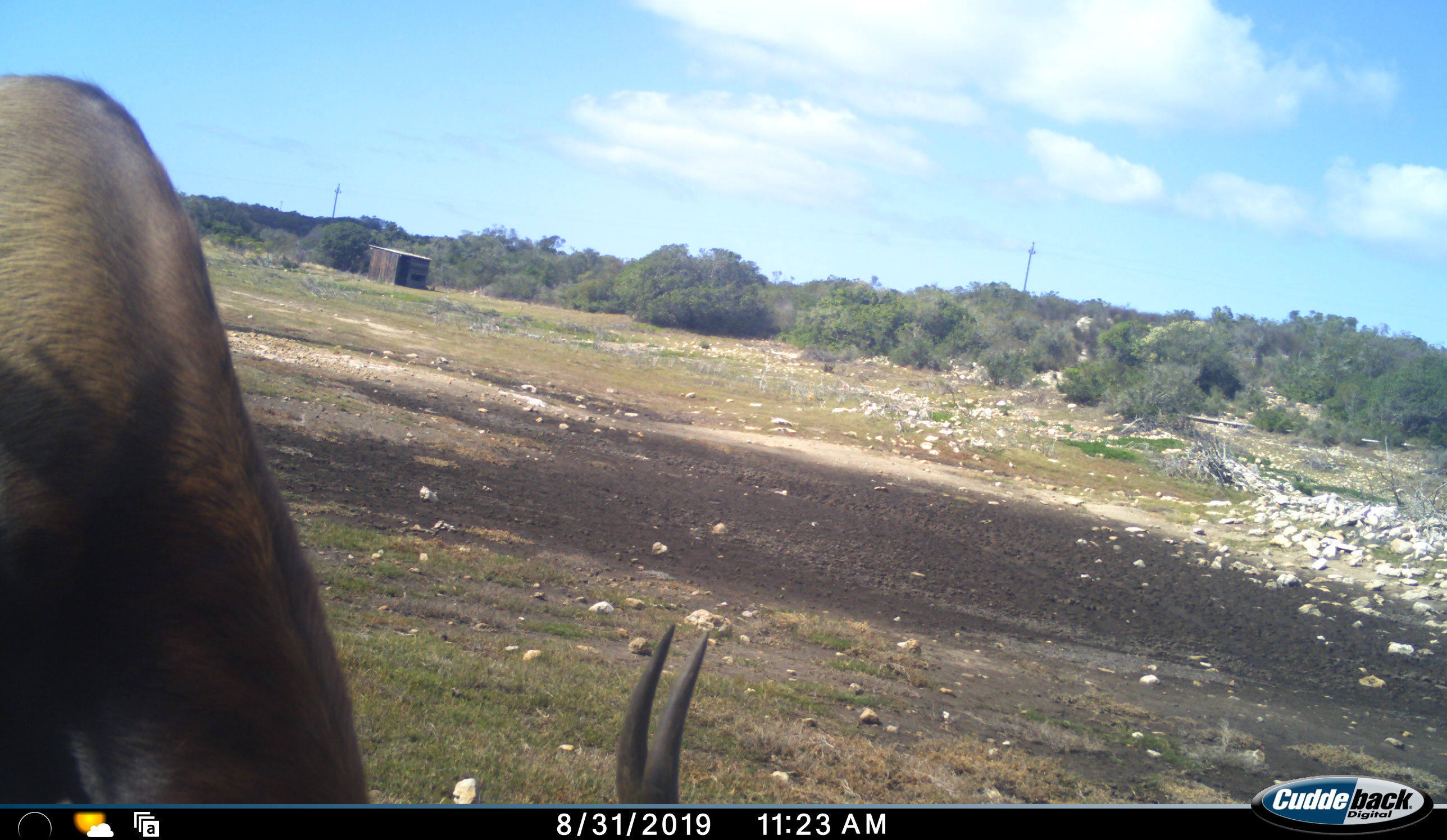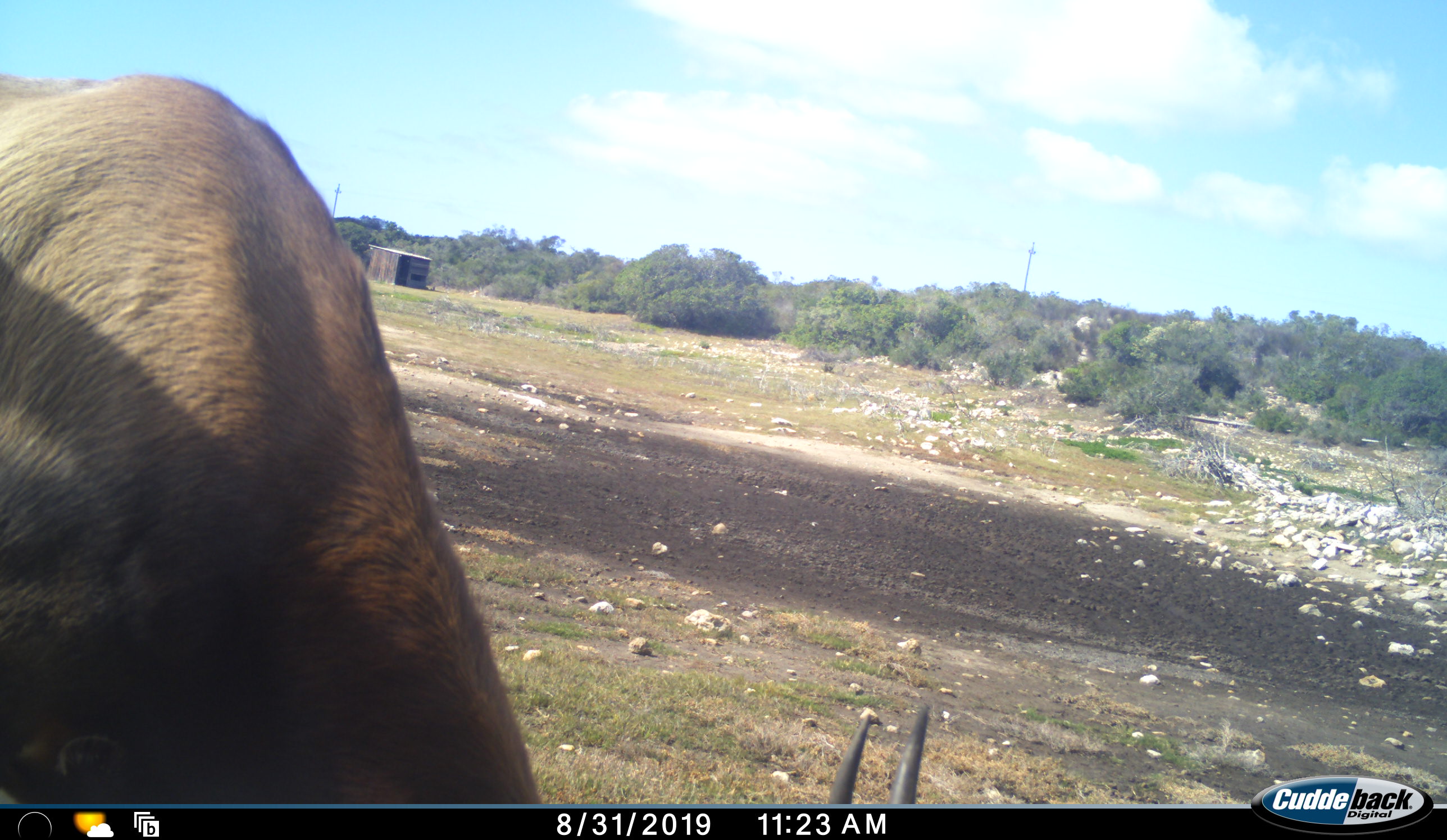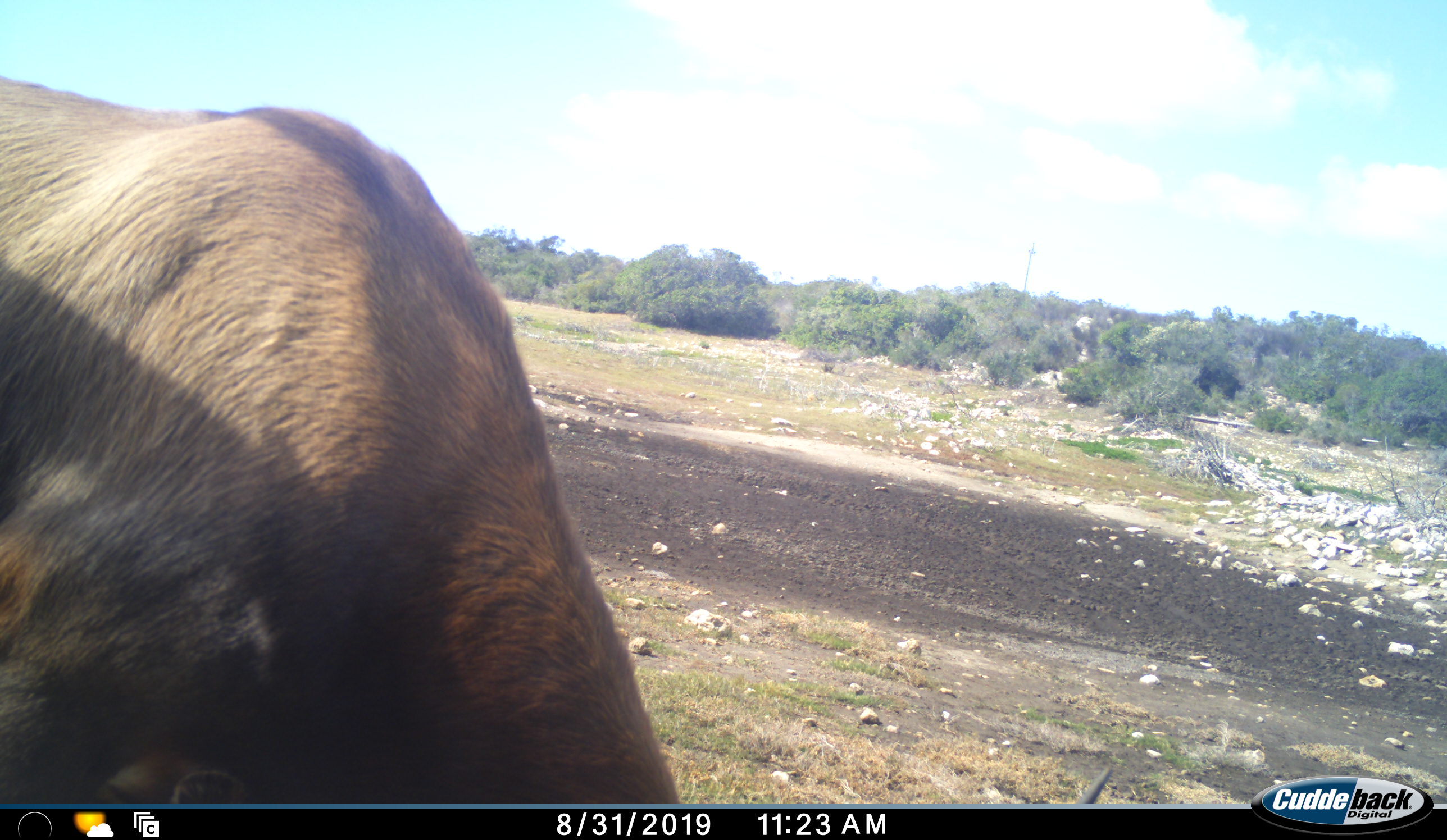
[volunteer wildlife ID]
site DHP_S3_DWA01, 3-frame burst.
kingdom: Animalia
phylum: Chordata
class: Mammalia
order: Artiodactyla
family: Bovidae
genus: Damaliscus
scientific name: Damaliscus pygargus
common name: bontebok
Bontebok (Damaliscus pygargus), count 1. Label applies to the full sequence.